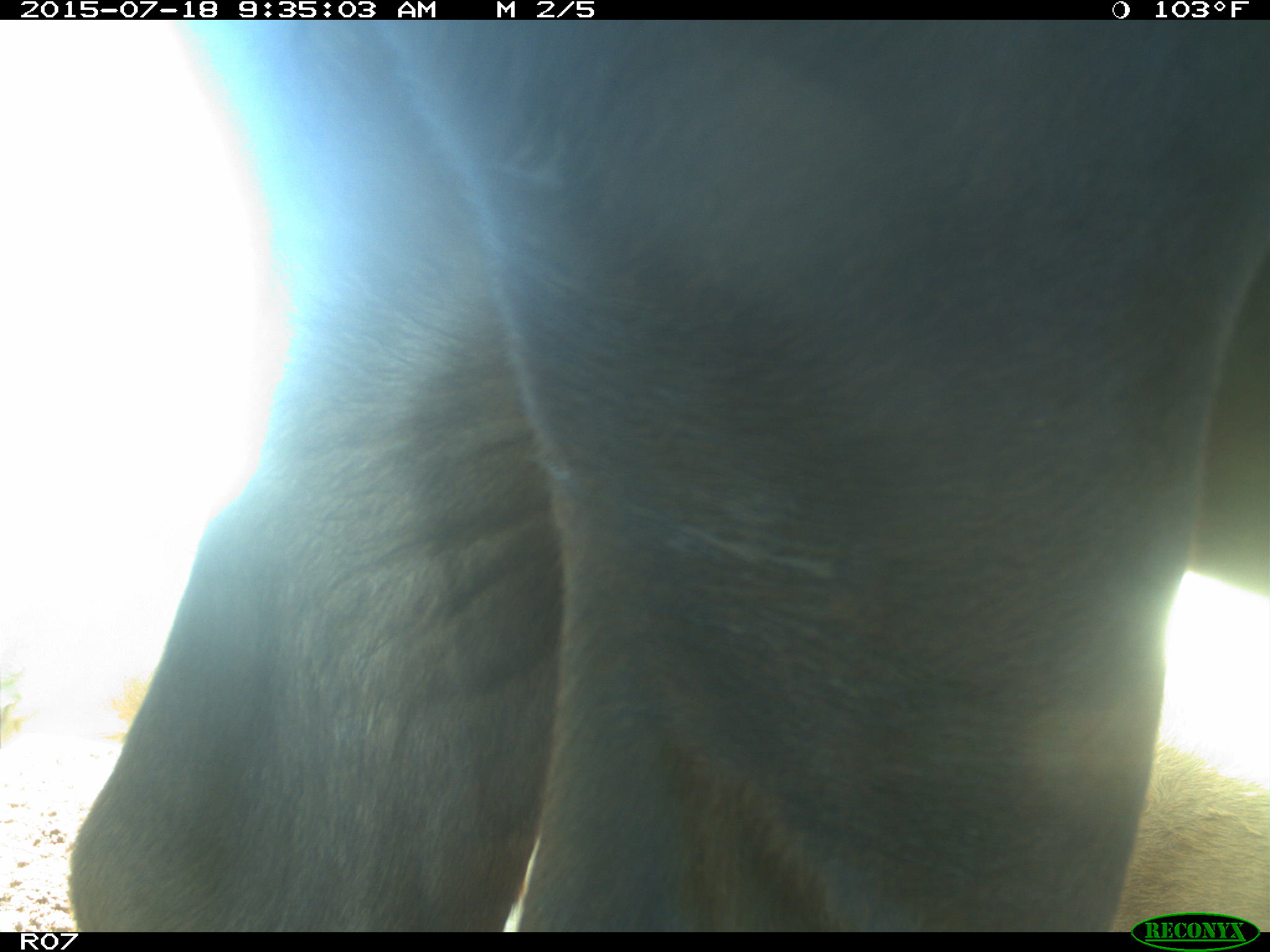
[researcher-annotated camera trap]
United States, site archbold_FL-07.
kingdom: Animalia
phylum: Chordata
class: Mammalia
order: Artiodactyla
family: Bovidae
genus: Bos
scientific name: Bos taurus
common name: domestic cow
Bos taurus (domestic cow).